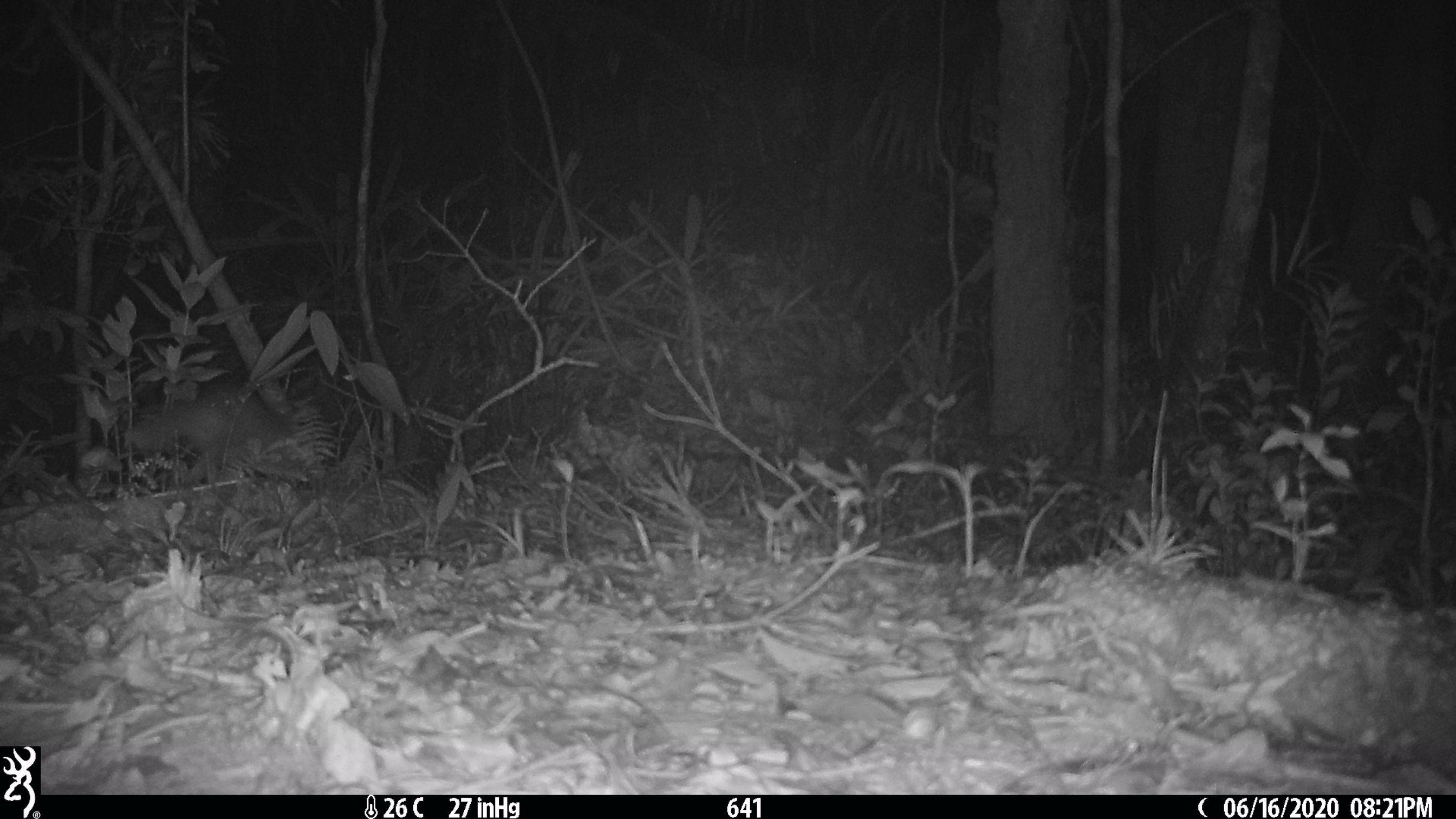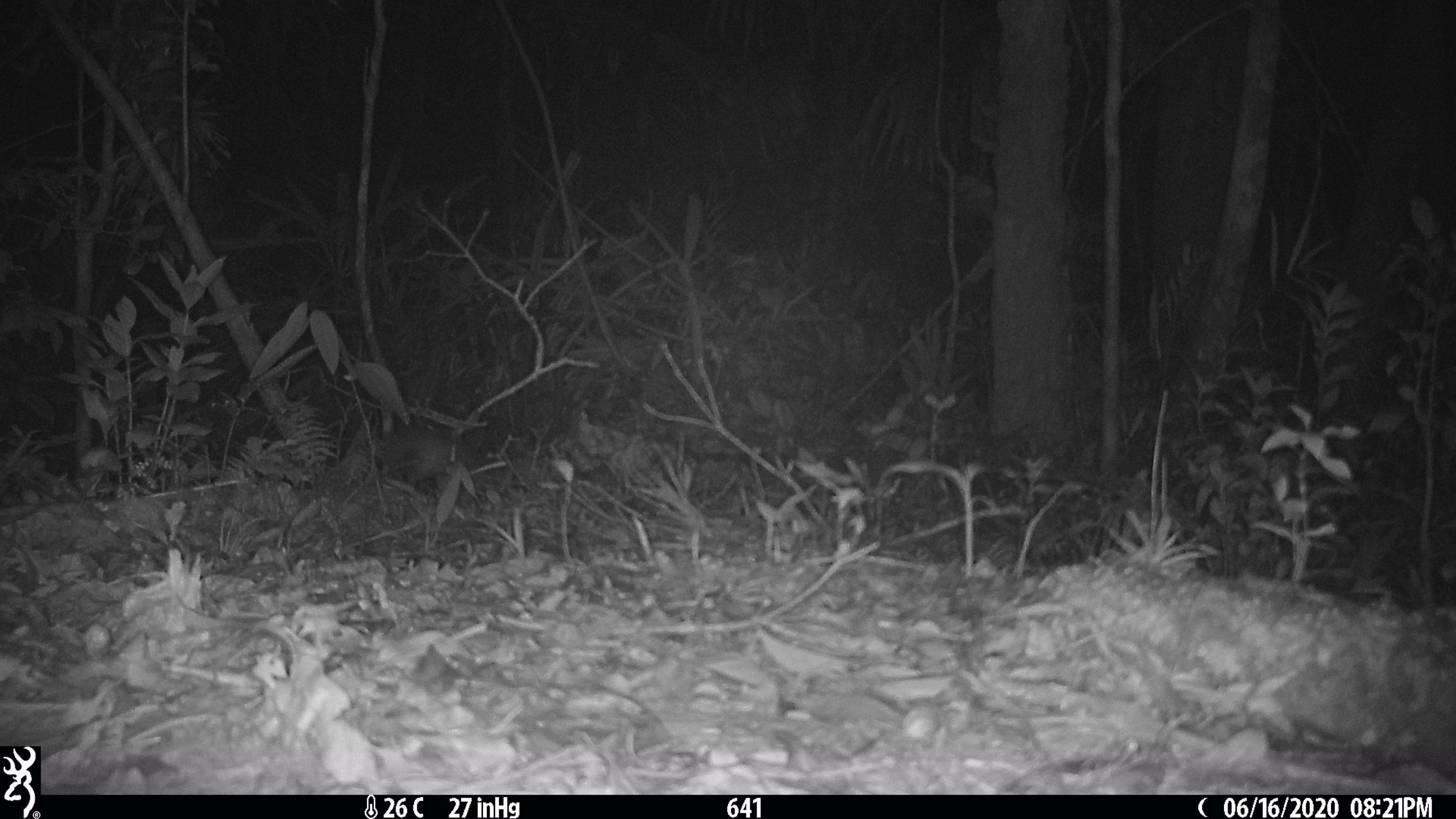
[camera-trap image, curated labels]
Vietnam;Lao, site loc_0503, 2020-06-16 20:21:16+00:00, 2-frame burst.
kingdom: Animalia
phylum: Chordata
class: Mammalia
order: Carnivora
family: Mustelidae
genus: Melogale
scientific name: Melogale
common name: ferret badger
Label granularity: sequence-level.